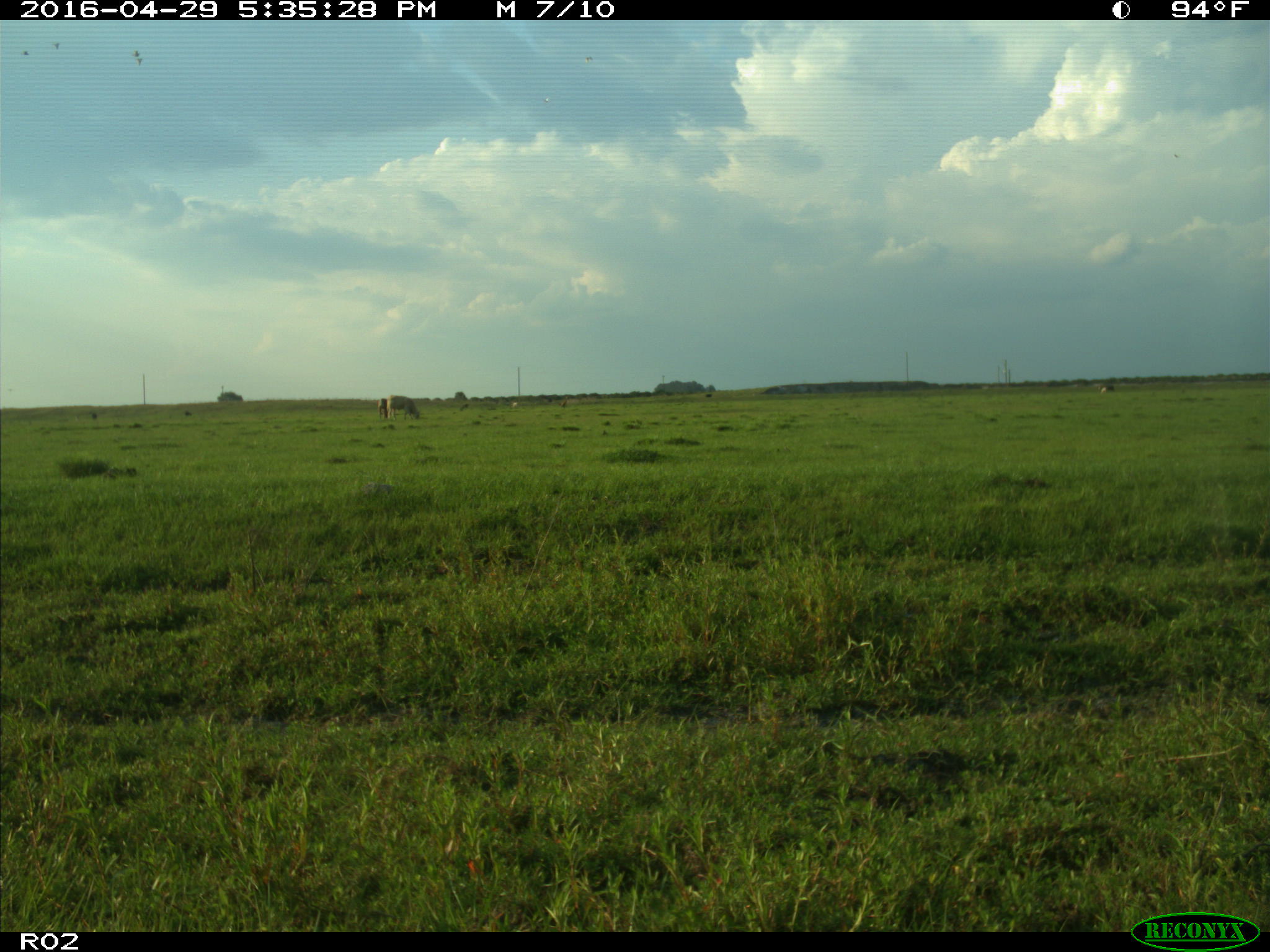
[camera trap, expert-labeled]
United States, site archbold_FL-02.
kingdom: Animalia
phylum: Chordata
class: Mammalia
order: Artiodactyla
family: Bovidae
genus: Bos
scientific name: Bos taurus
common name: domestic cow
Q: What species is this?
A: Bos taurus (domestic cow).